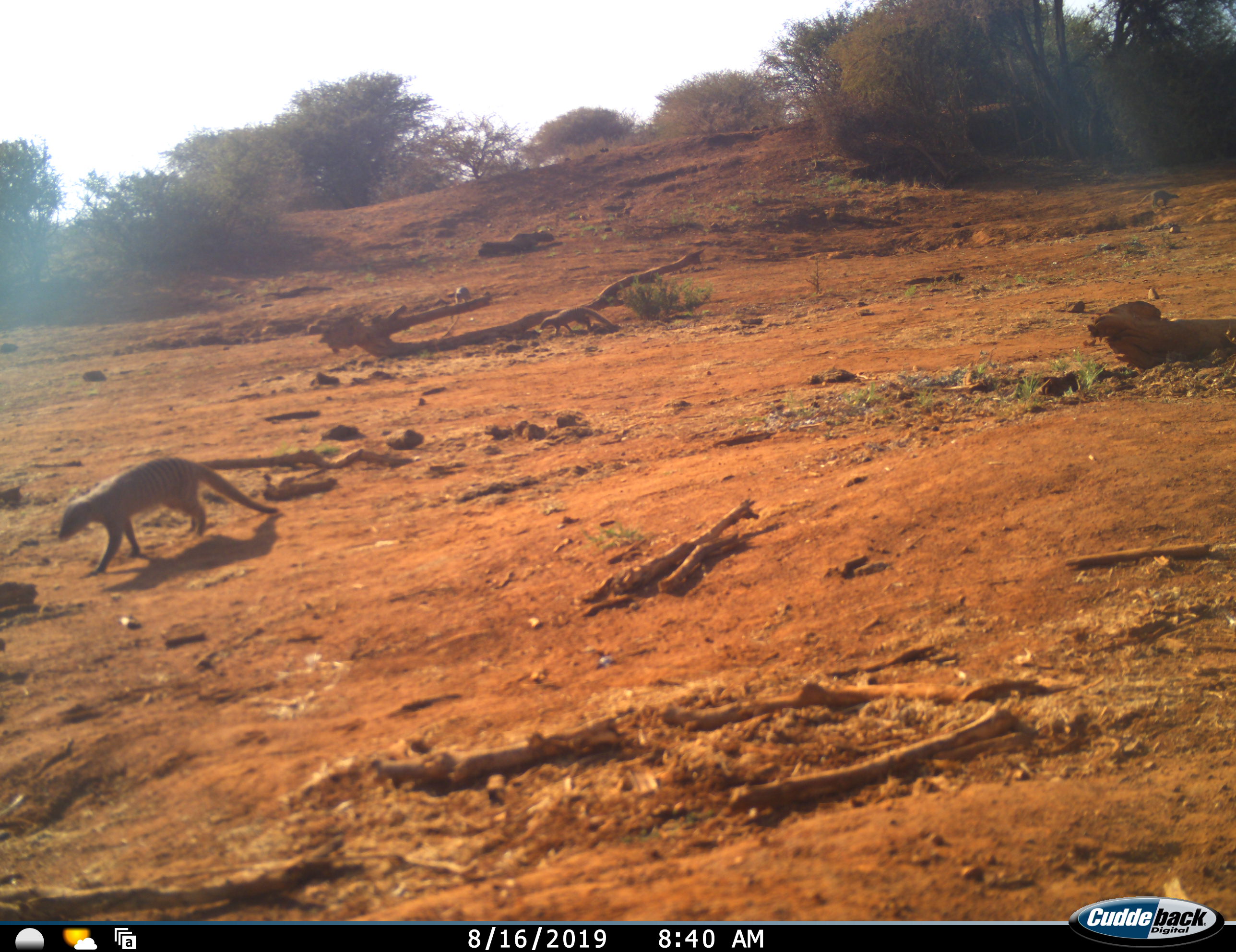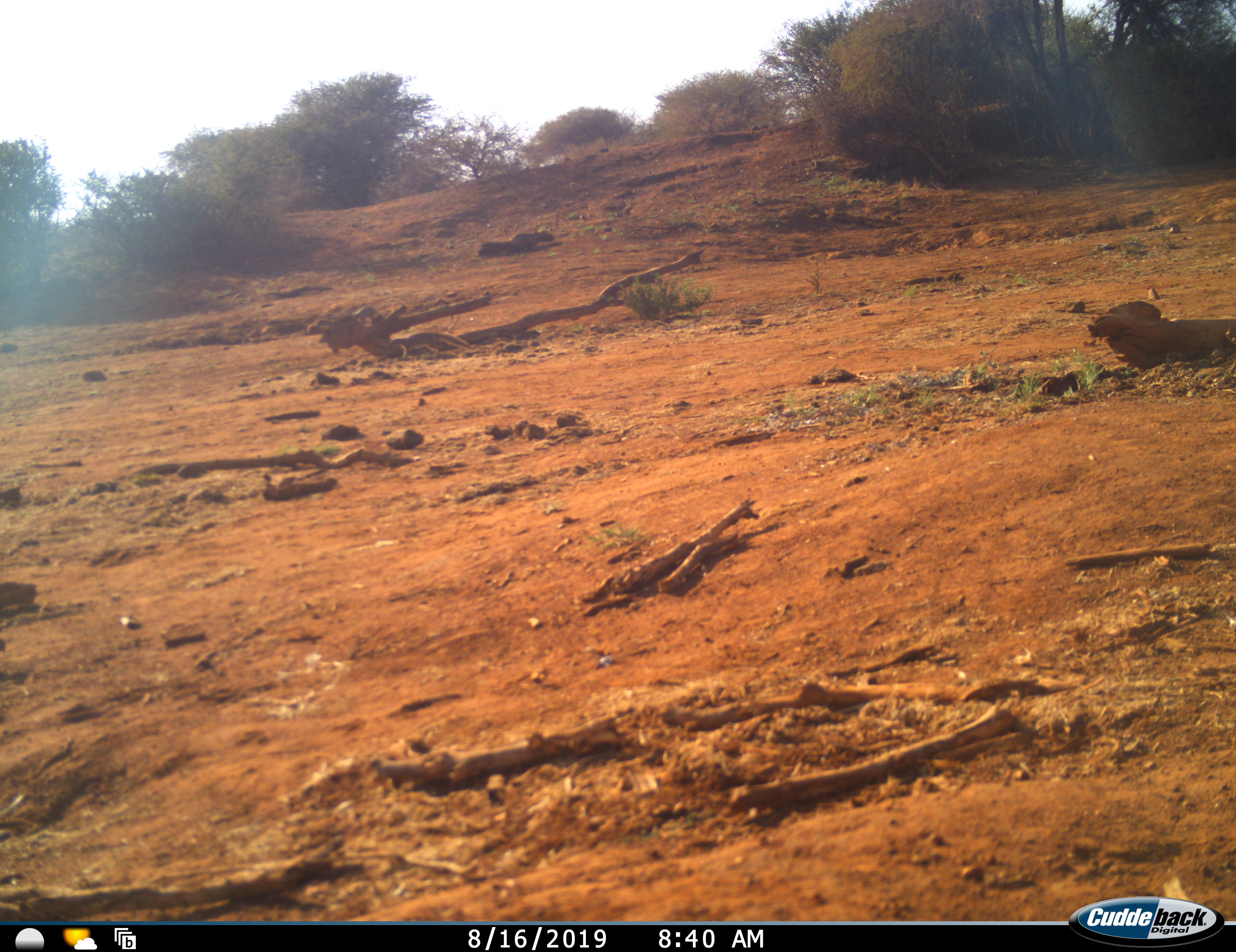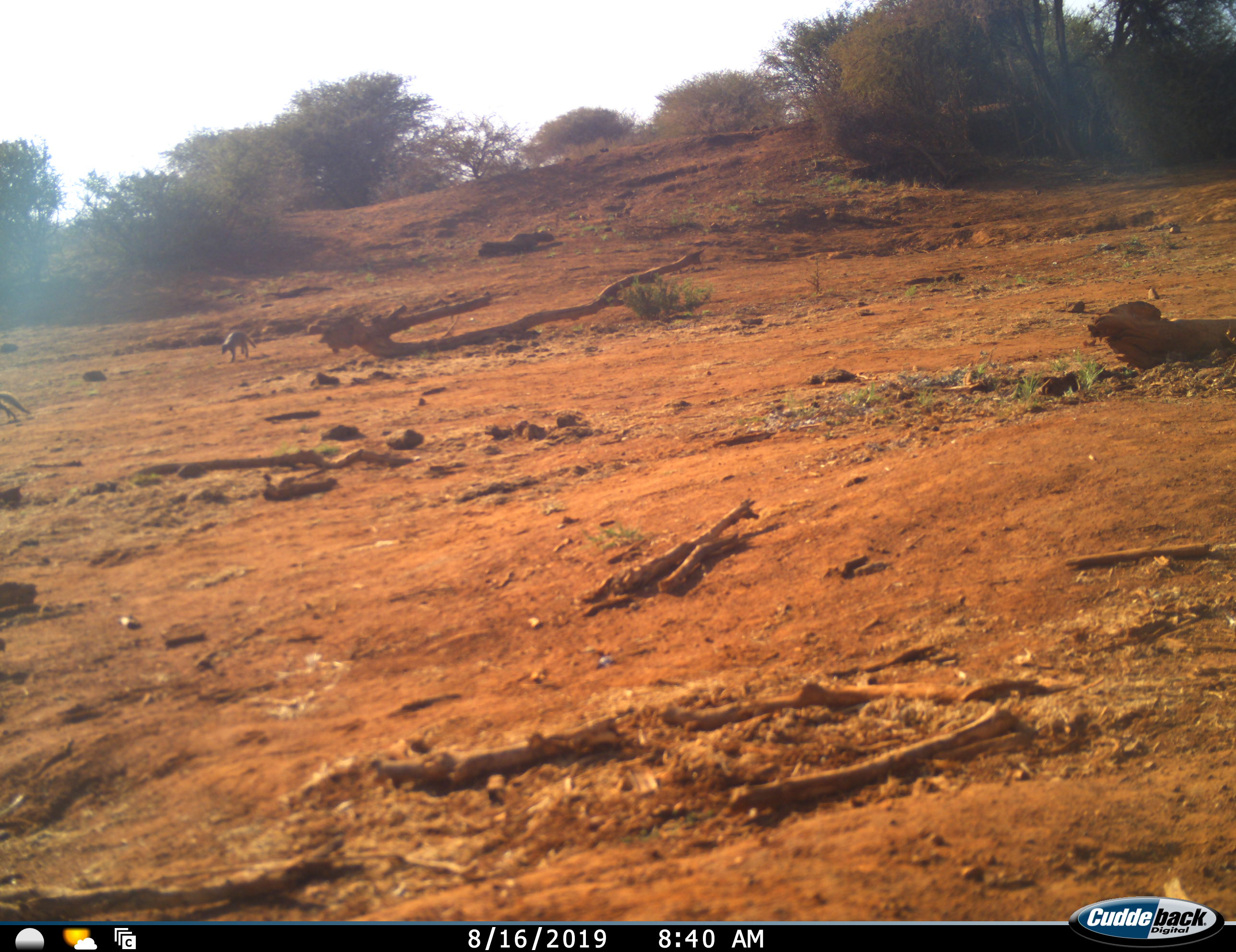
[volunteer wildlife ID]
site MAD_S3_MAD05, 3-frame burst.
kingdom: Animalia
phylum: Chordata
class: Mammalia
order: Carnivora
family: Herpestidae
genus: Mungos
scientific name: Mungos mungo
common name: banded mongoose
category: mongoosebanded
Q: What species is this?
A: Mongoosebanded (banded mongoose) (Mungos mungo).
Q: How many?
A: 4.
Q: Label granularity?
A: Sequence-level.